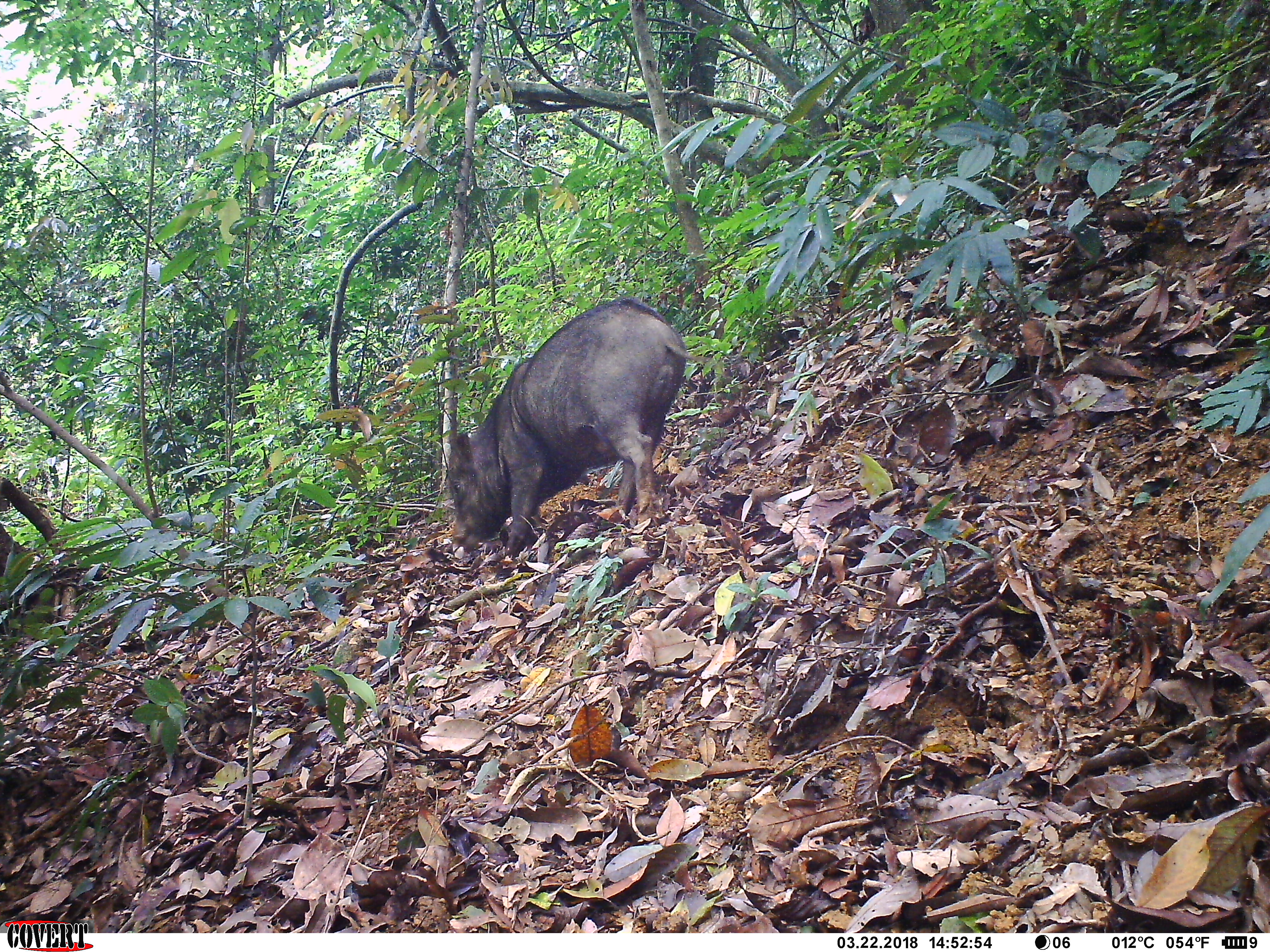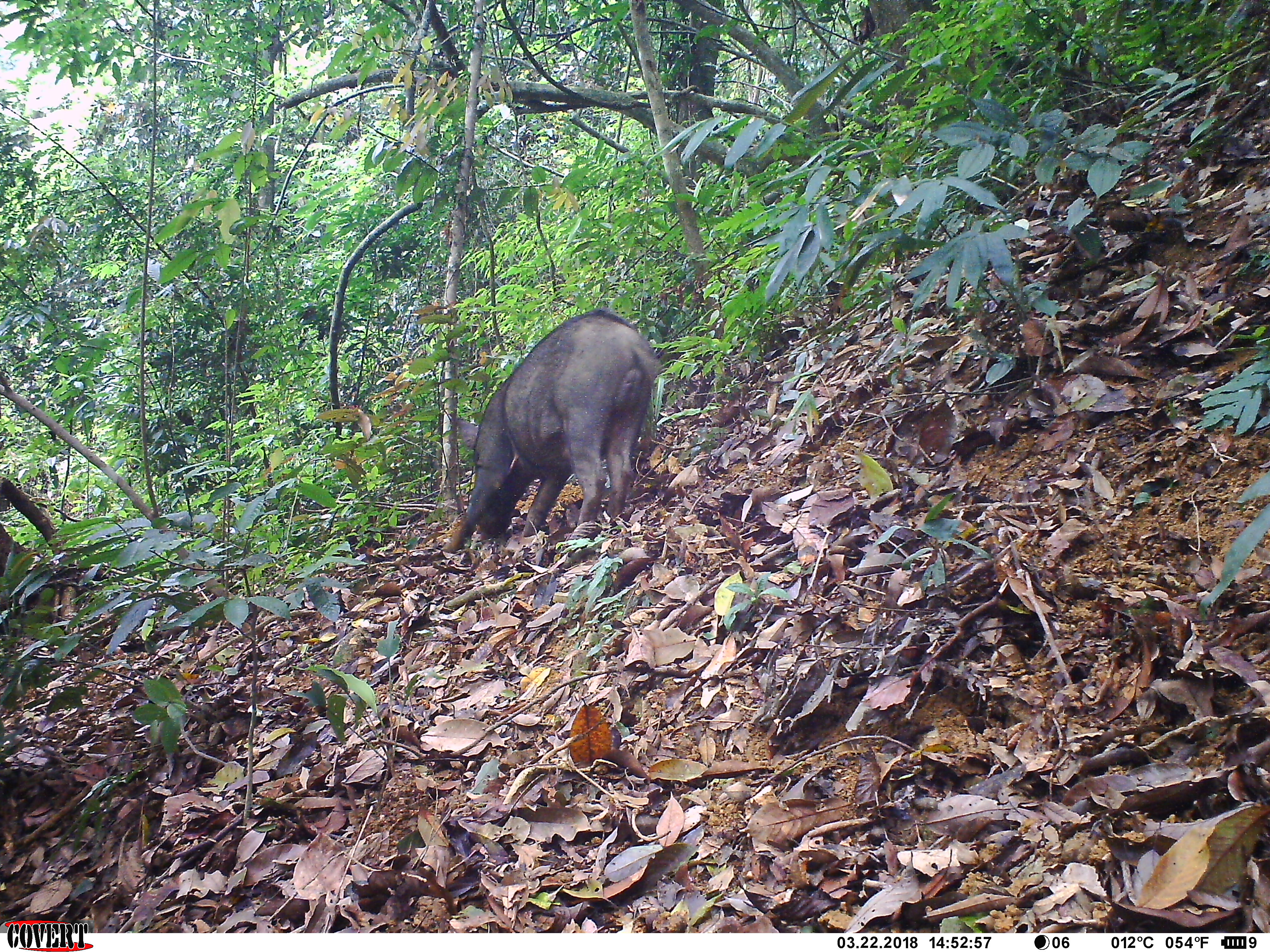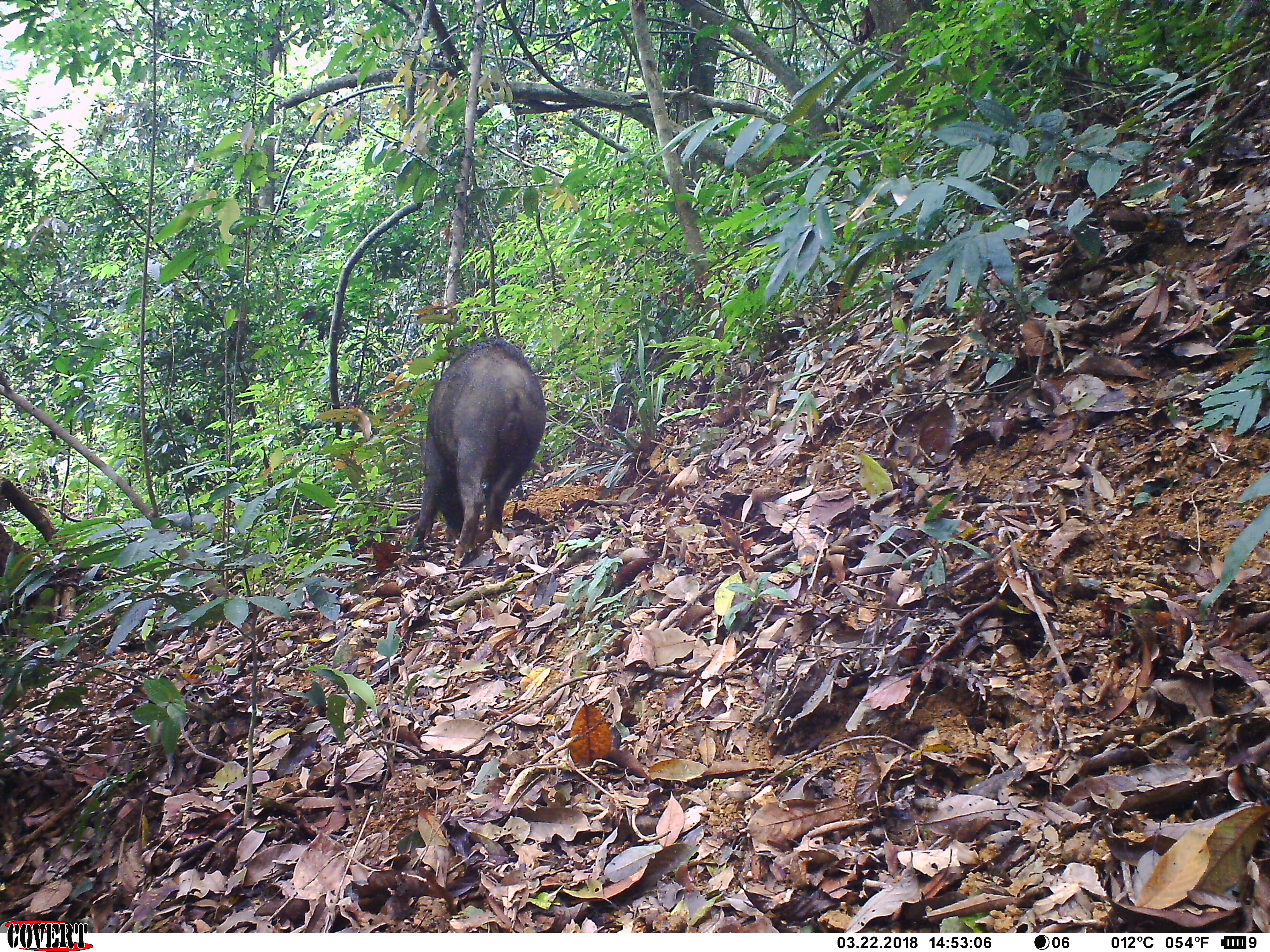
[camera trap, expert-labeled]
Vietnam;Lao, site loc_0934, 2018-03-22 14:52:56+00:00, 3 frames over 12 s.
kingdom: Animalia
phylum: Chordata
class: Mammalia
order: Artiodactyla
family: Suidae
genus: Sus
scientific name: Sus scrofa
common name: eurasian wild pig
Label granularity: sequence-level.